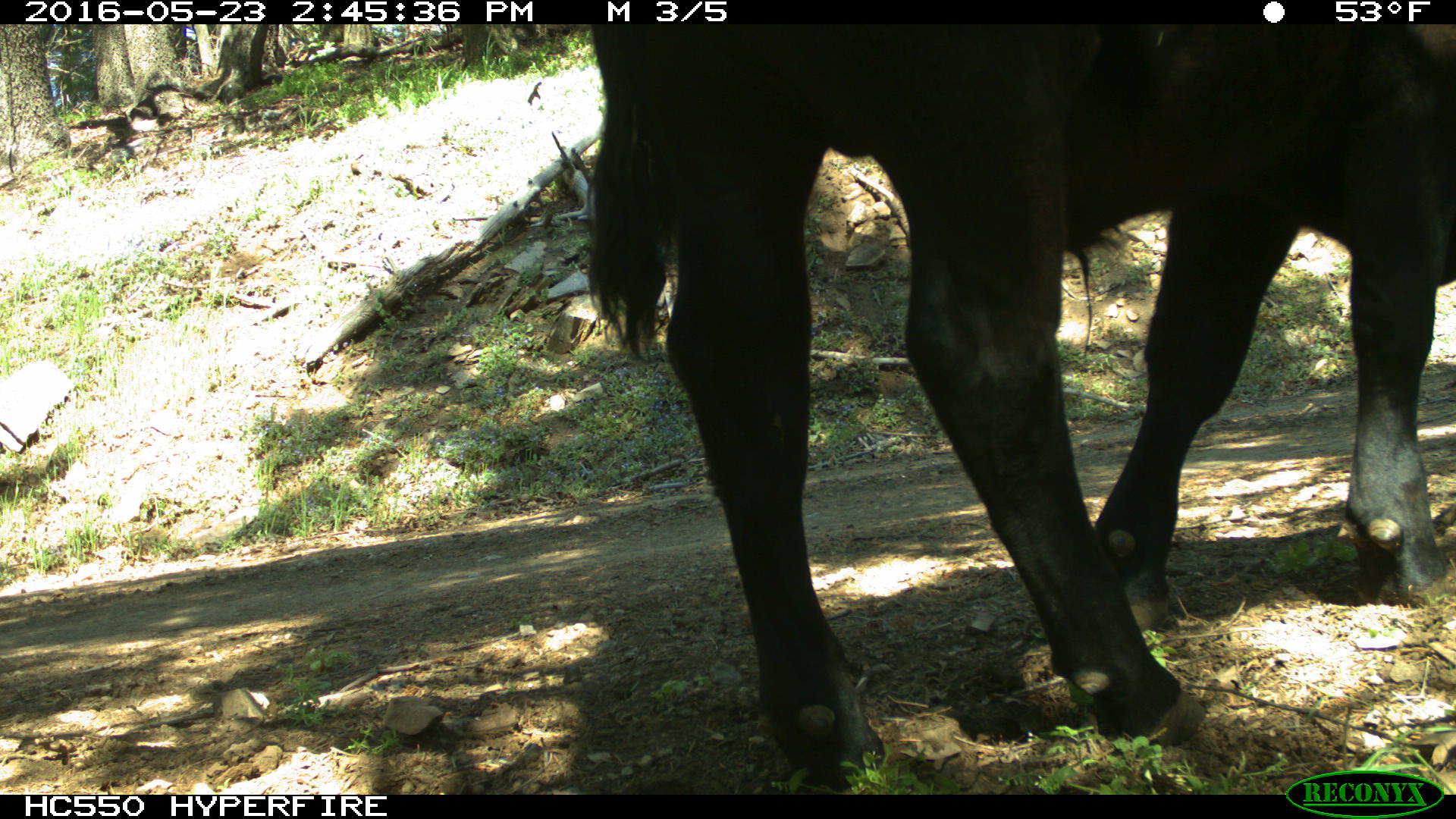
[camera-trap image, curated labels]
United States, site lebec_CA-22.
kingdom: Animalia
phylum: Chordata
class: Mammalia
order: Artiodactyla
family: Bovidae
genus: Bos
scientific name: Bos taurus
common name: domestic cow